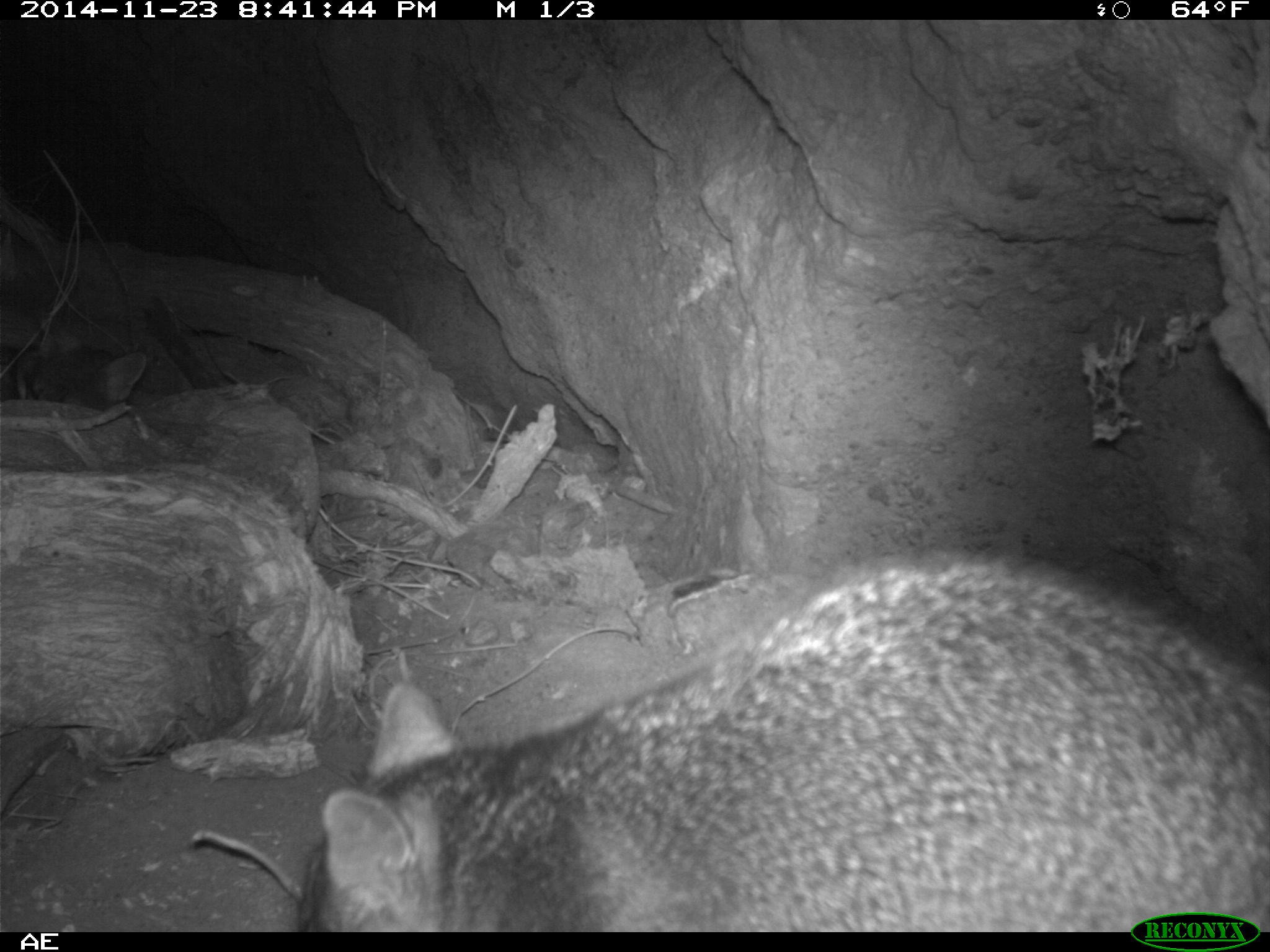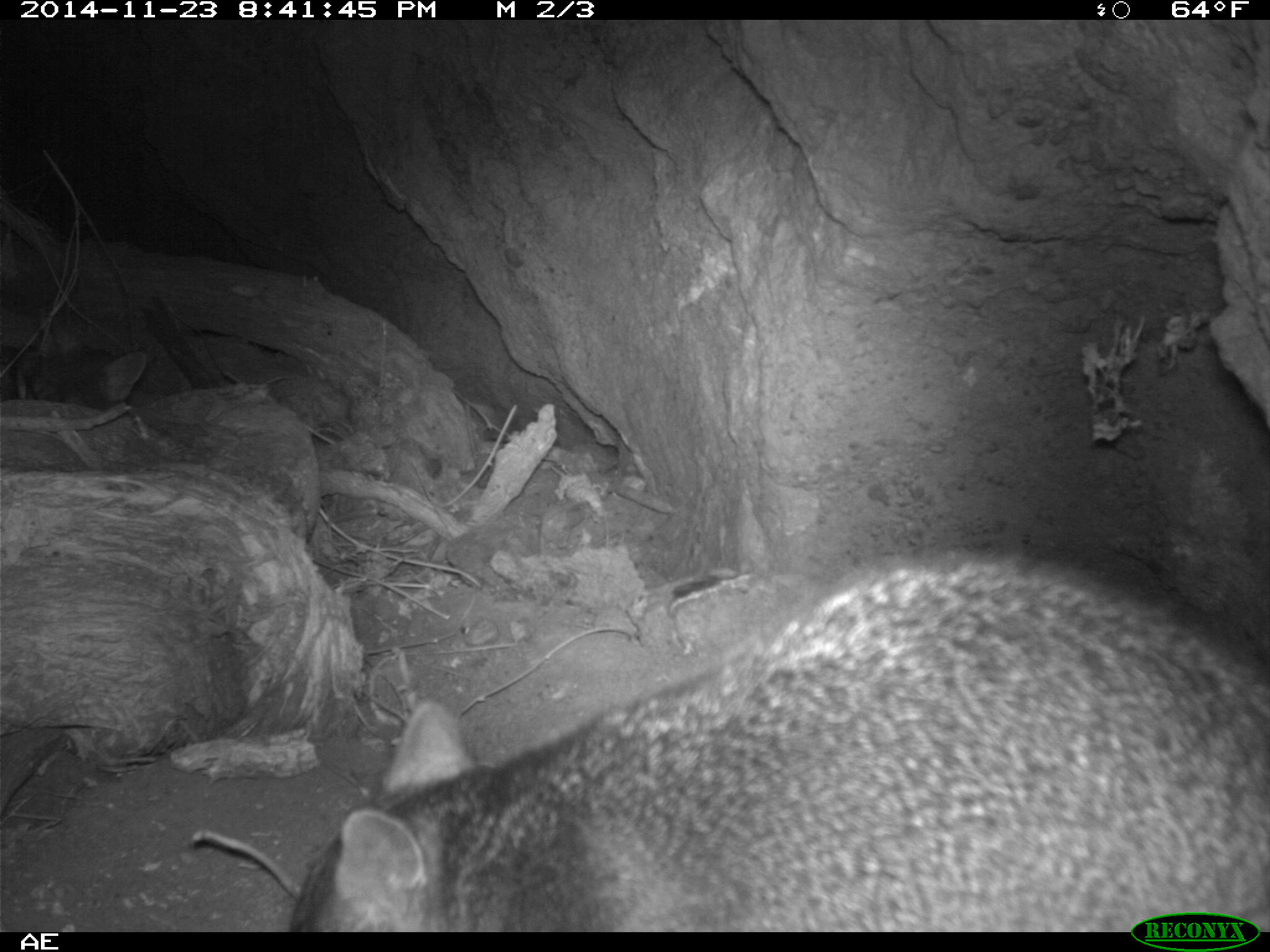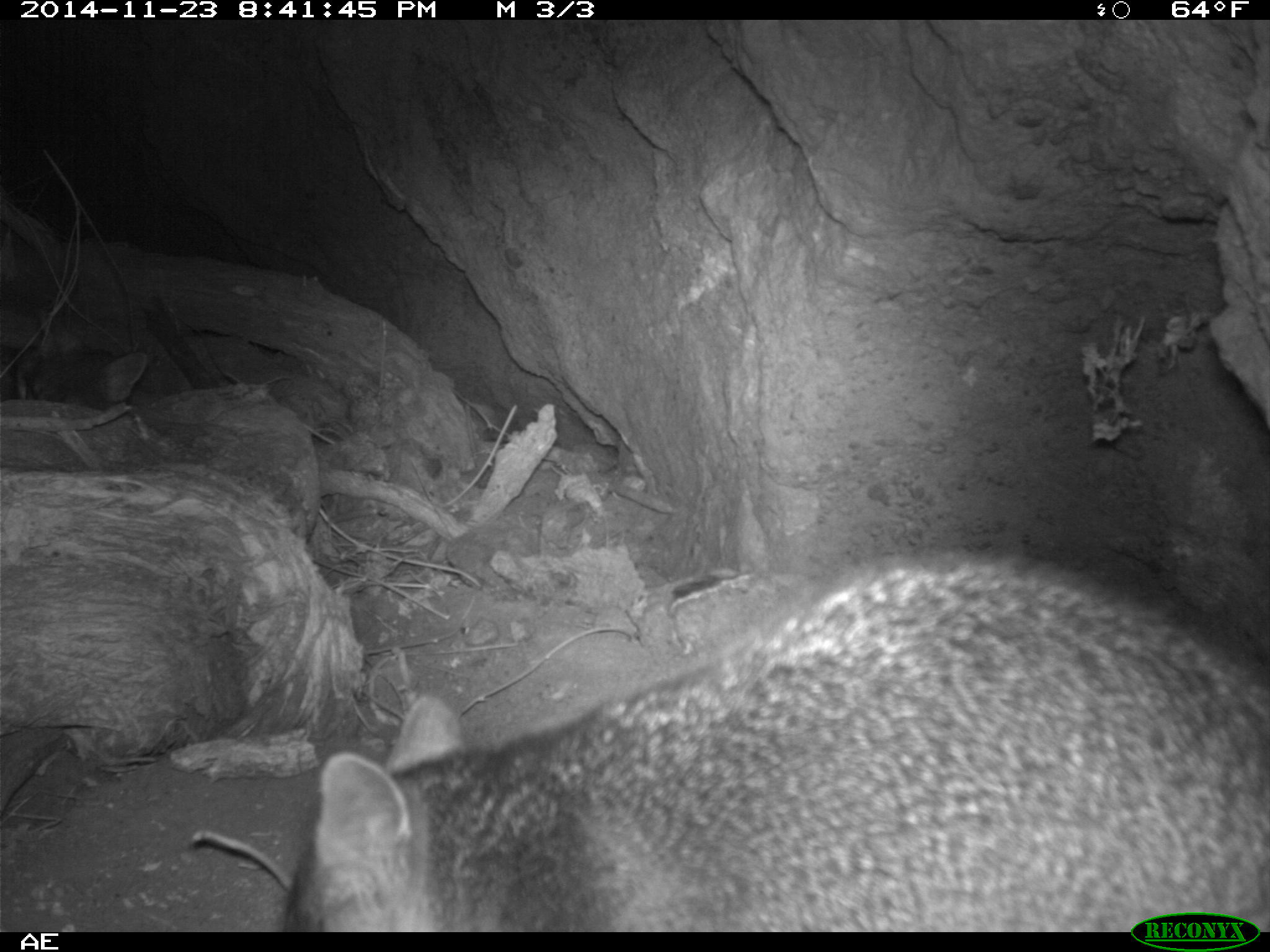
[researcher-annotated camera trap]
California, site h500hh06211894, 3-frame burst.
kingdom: Animalia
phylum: Chordata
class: Mammalia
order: Carnivora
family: Canidae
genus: Urocyon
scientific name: Urocyon littoralis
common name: island fox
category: fox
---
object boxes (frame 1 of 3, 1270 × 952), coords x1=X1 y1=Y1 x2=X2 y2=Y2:
fox: x1=298 y1=553 x2=1269 y2=932; x1=25 y1=325 x2=146 y2=413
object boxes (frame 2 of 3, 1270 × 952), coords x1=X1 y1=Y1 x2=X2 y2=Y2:
fox: x1=284 y1=547 x2=1269 y2=932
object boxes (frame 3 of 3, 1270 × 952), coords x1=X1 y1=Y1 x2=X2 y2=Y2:
fox: x1=279 y1=545 x2=1269 y2=930